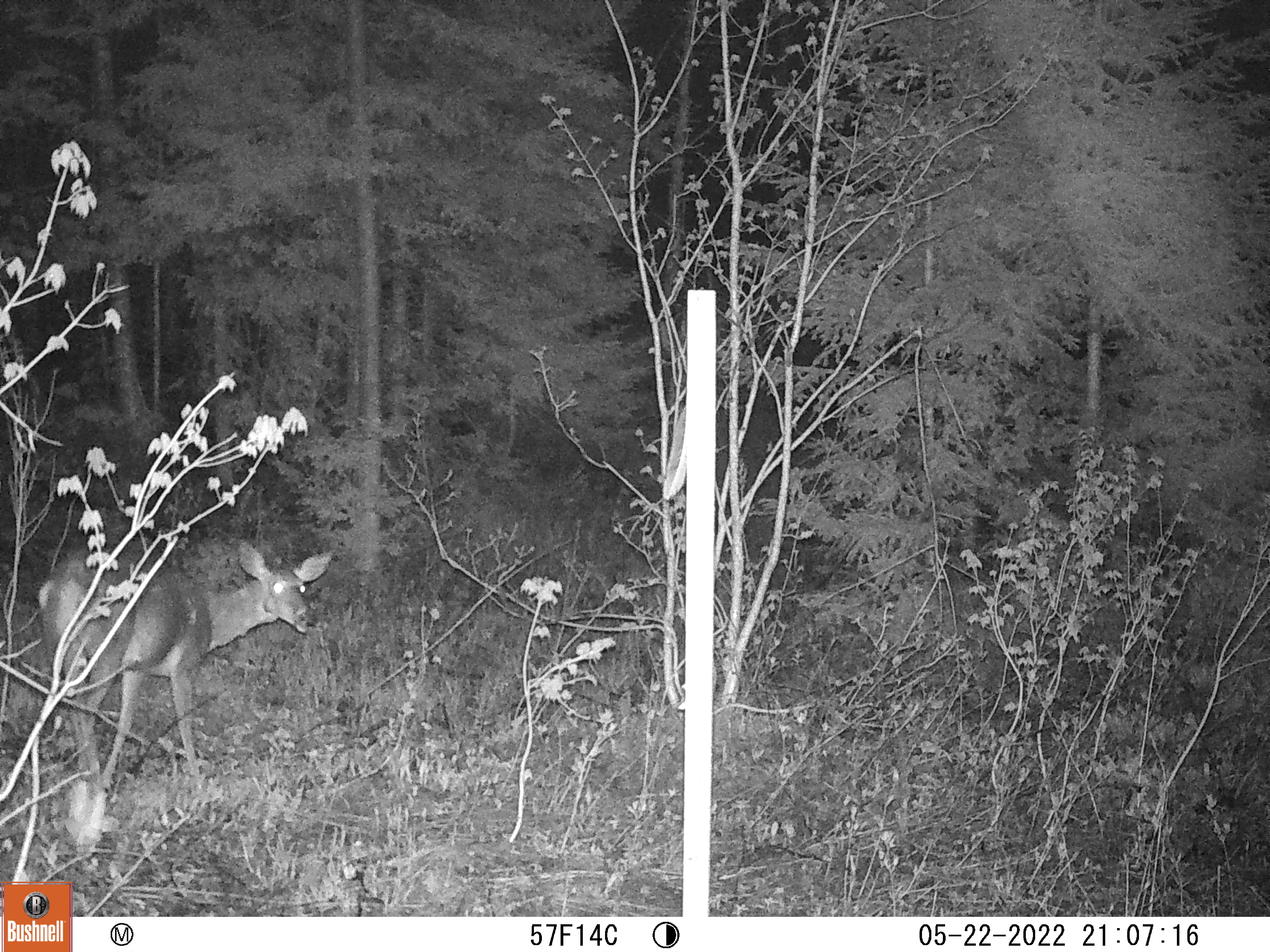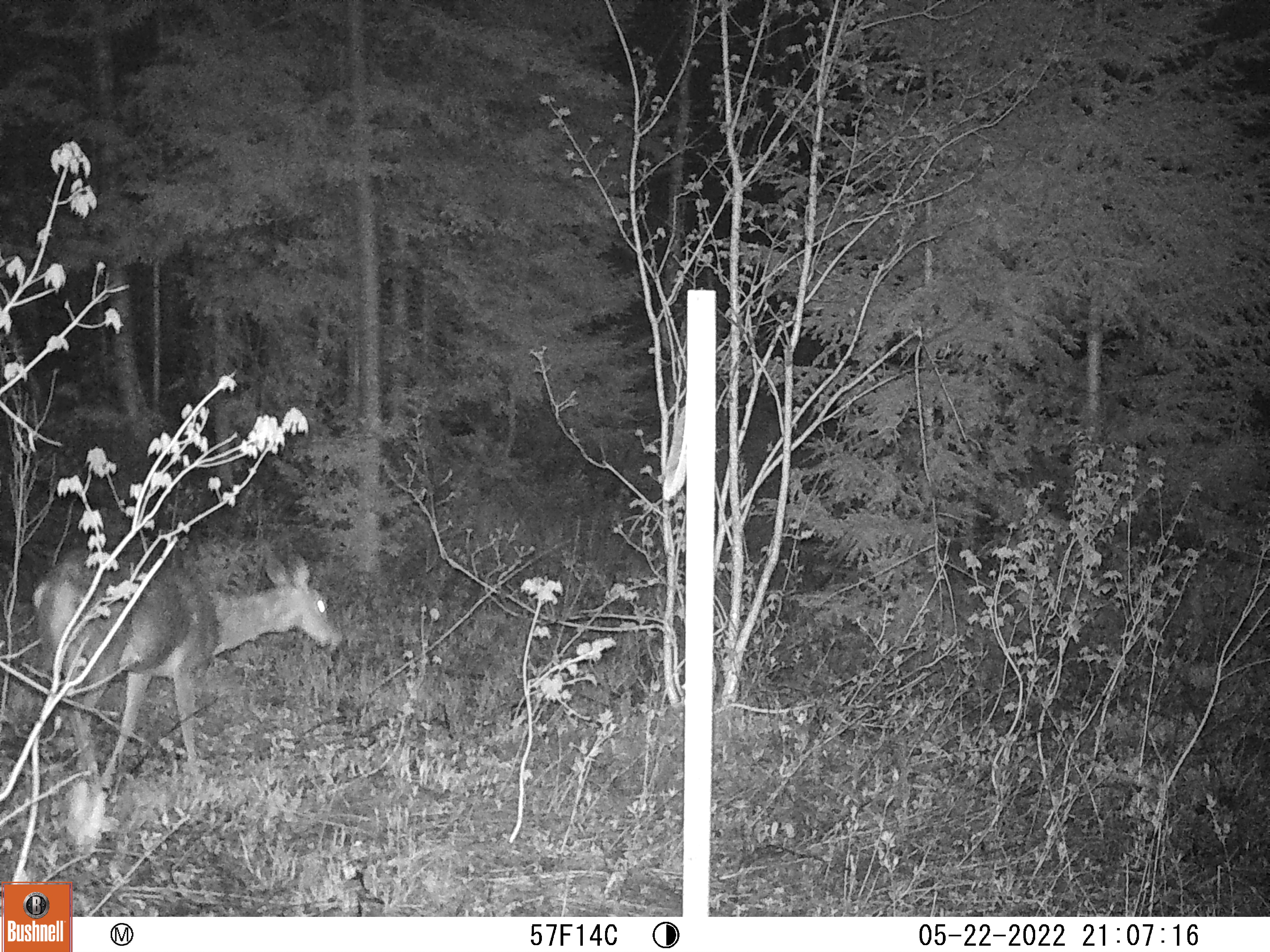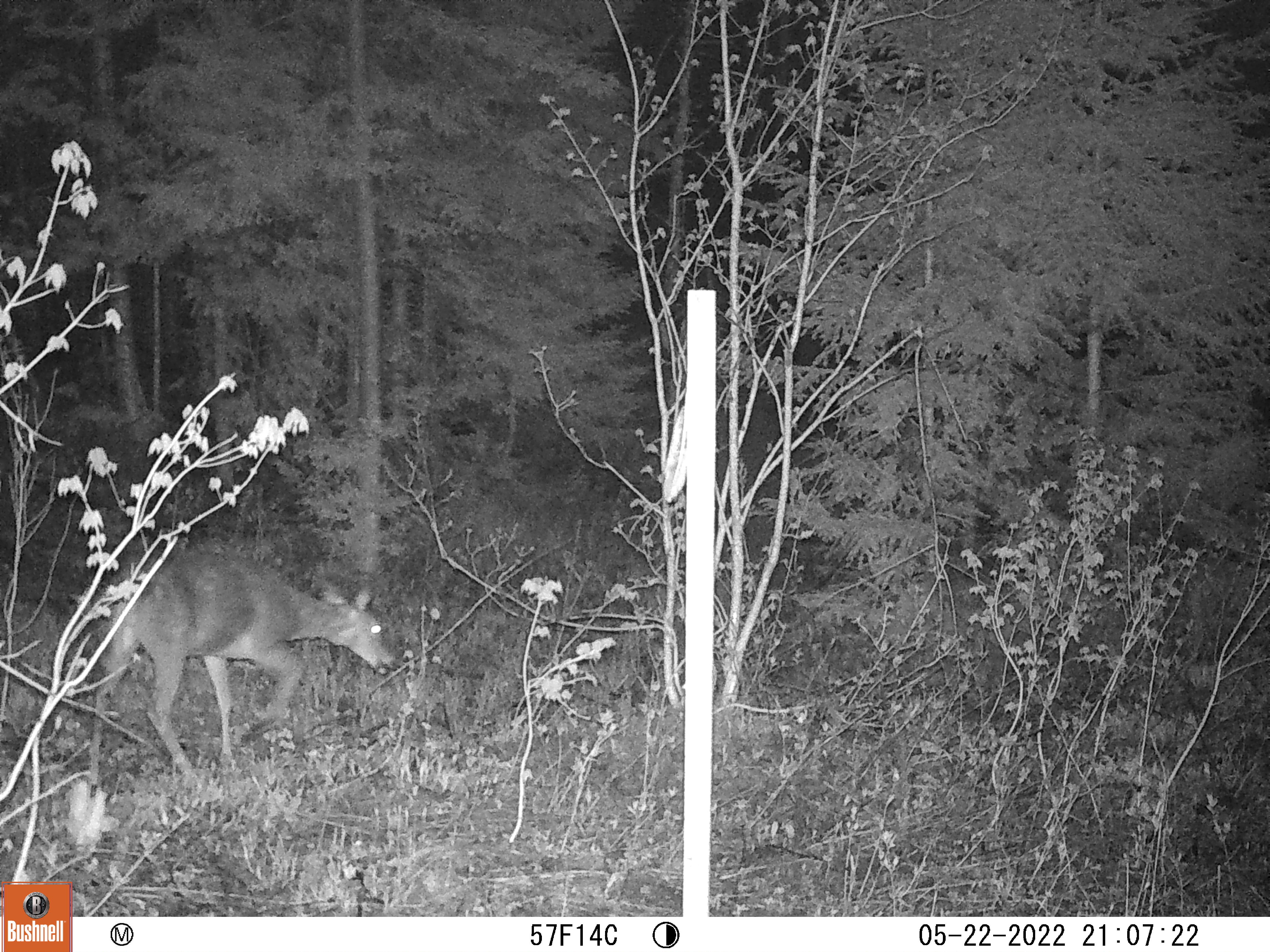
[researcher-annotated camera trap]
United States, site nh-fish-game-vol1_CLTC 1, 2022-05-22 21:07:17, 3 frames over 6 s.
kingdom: Animalia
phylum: Chordata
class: Mammalia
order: Artiodactyla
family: Cervidae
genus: Odocoileus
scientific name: Odocoileus virginianus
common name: white-tailed deer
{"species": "white-tailed deer (Odocoileus virginianus)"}